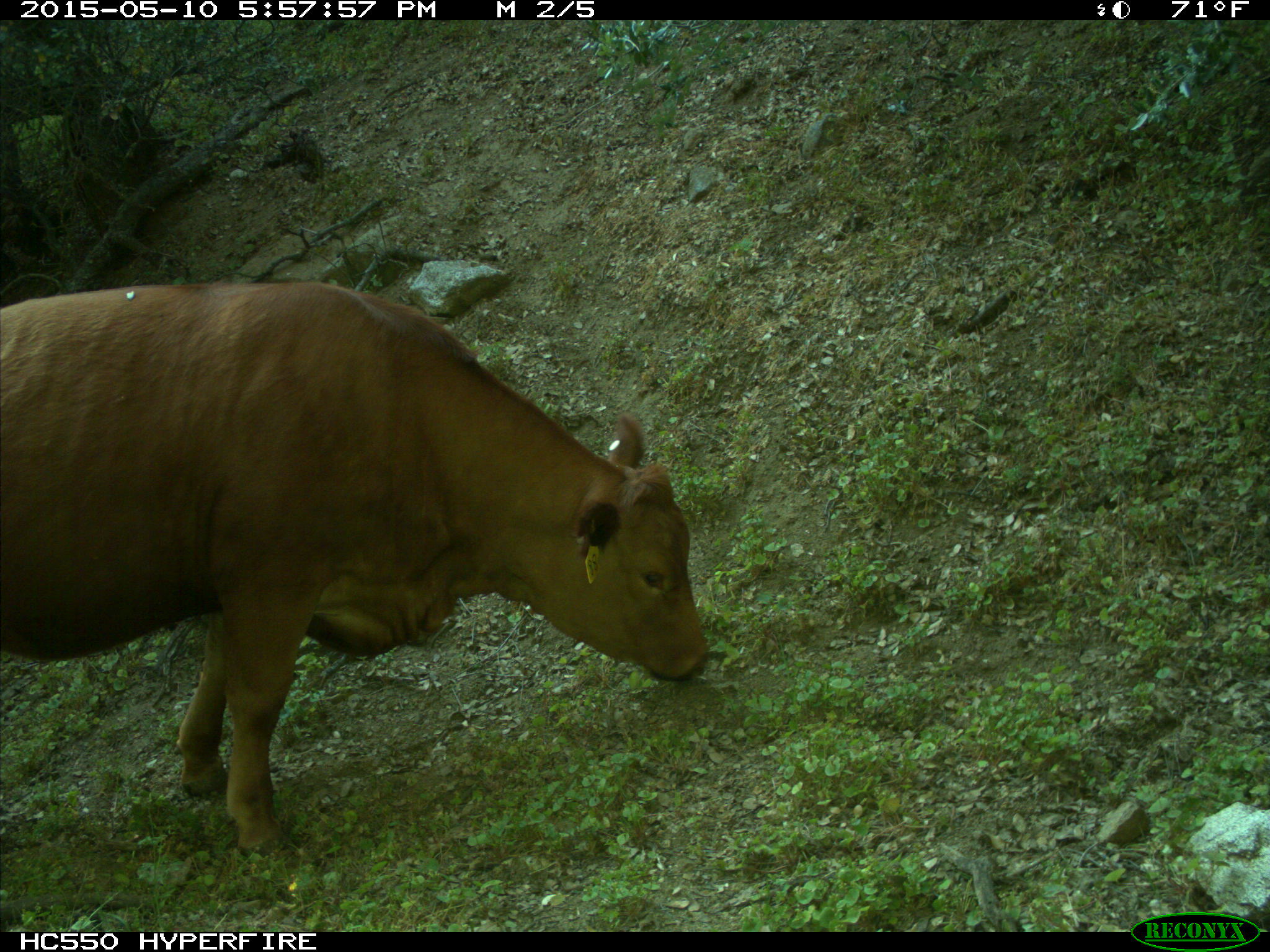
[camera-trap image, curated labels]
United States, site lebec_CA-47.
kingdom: Animalia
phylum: Chordata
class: Mammalia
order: Artiodactyla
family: Bovidae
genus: Bos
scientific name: Bos taurus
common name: domestic cow